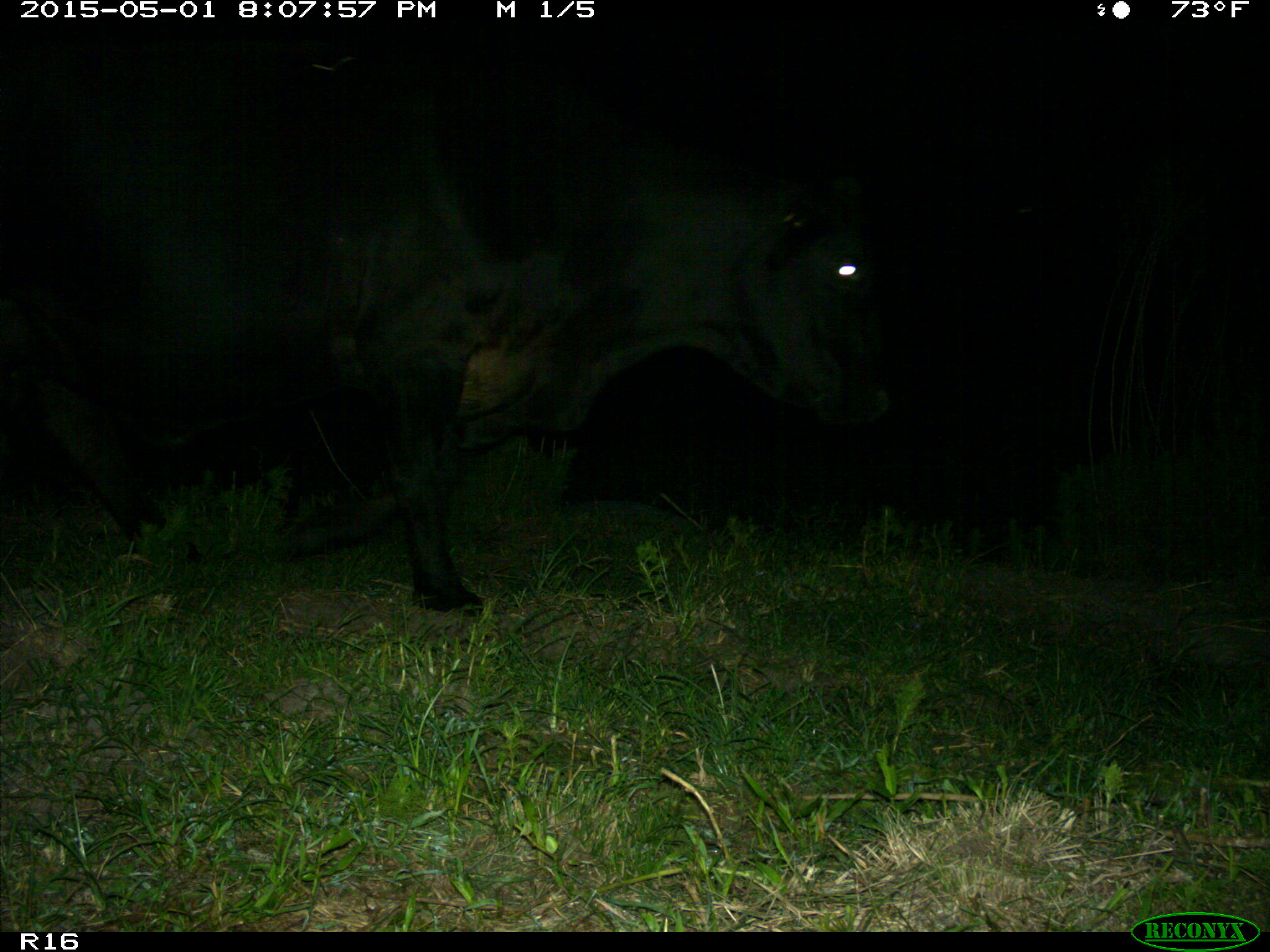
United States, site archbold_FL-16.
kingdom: Animalia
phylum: Chordata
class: Mammalia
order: Artiodactyla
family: Bovidae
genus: Bos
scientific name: Bos taurus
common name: domestic cow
Bos taurus (domestic cow).